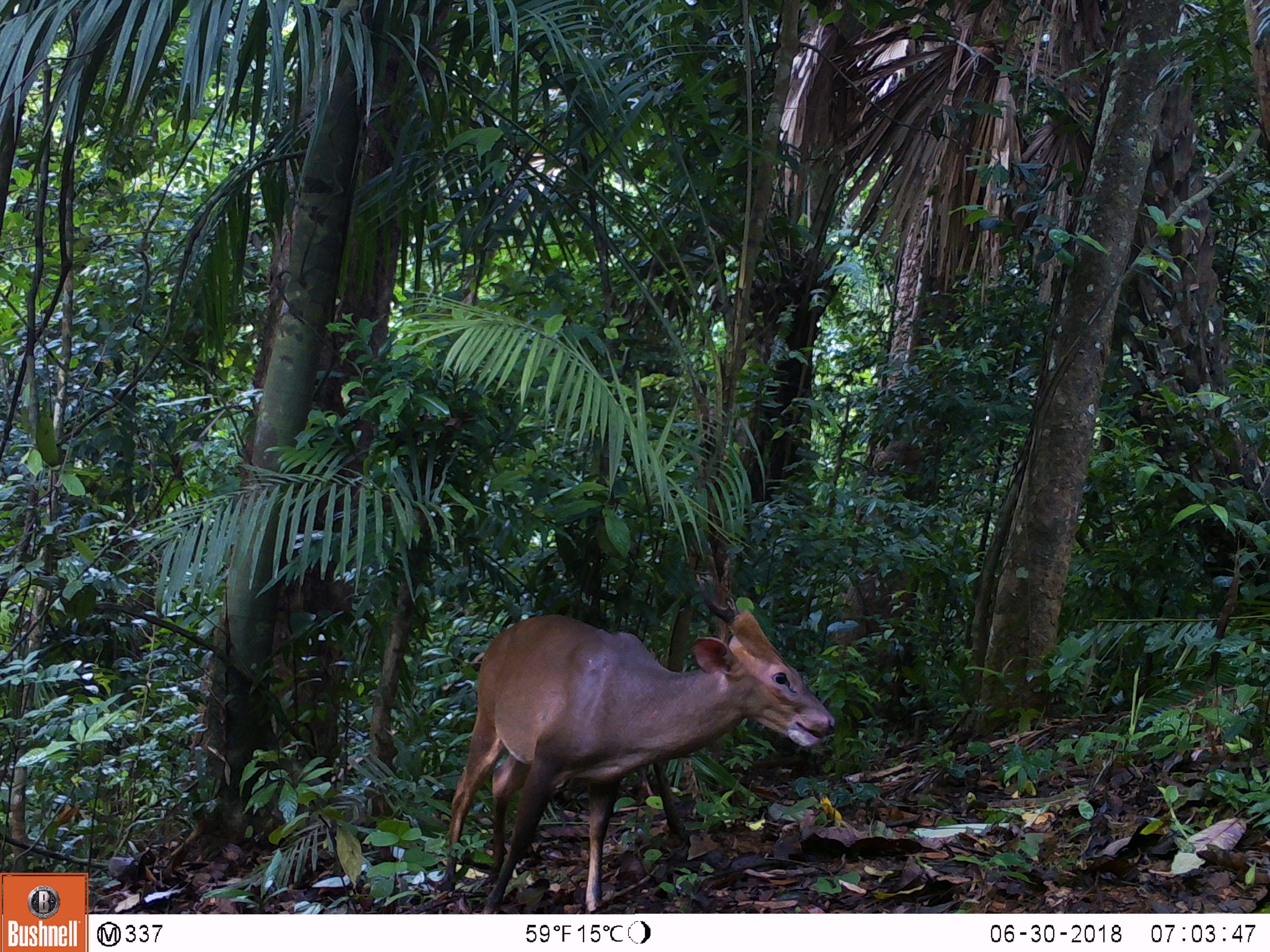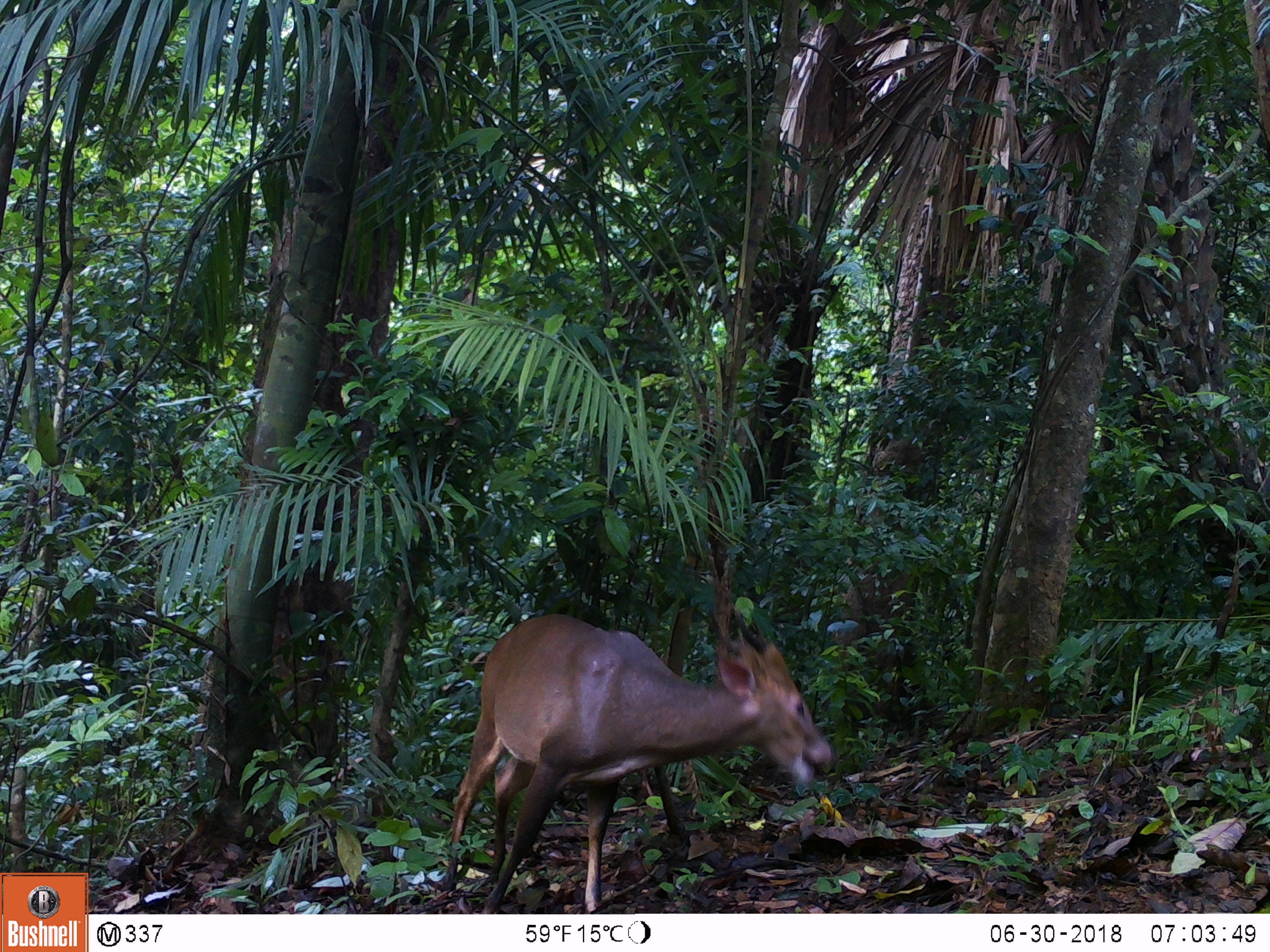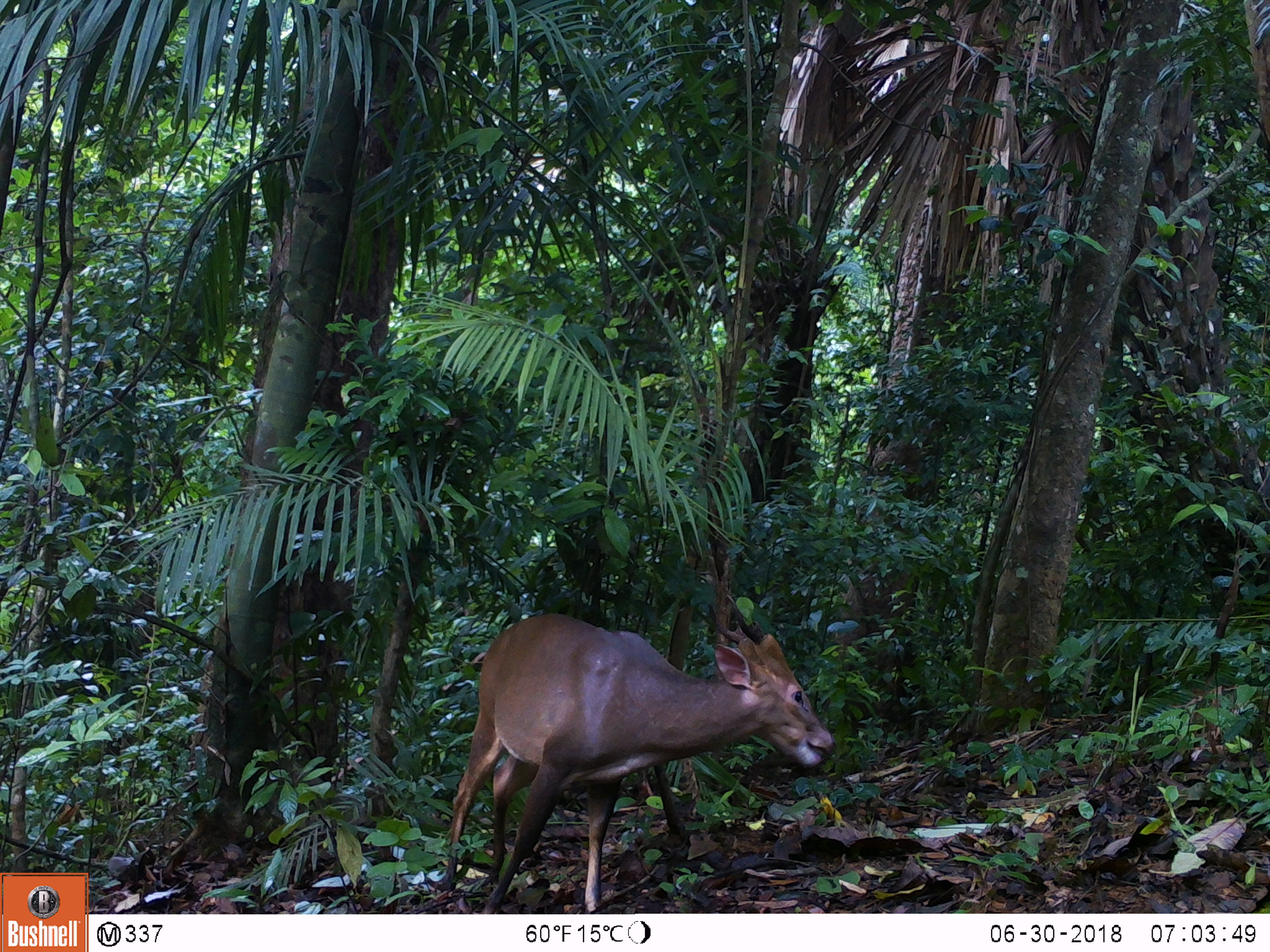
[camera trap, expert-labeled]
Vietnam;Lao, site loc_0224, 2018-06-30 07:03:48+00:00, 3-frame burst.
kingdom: Animalia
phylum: Chordata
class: Mammalia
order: Artiodactyla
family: Cervidae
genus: Muntiacus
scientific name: Muntiacus vuquangensis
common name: large-antlered muntjac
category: large antlered muntjac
Large antlered muntjac (large-antlered muntjac) (Muntiacus vuquangensis). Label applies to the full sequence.